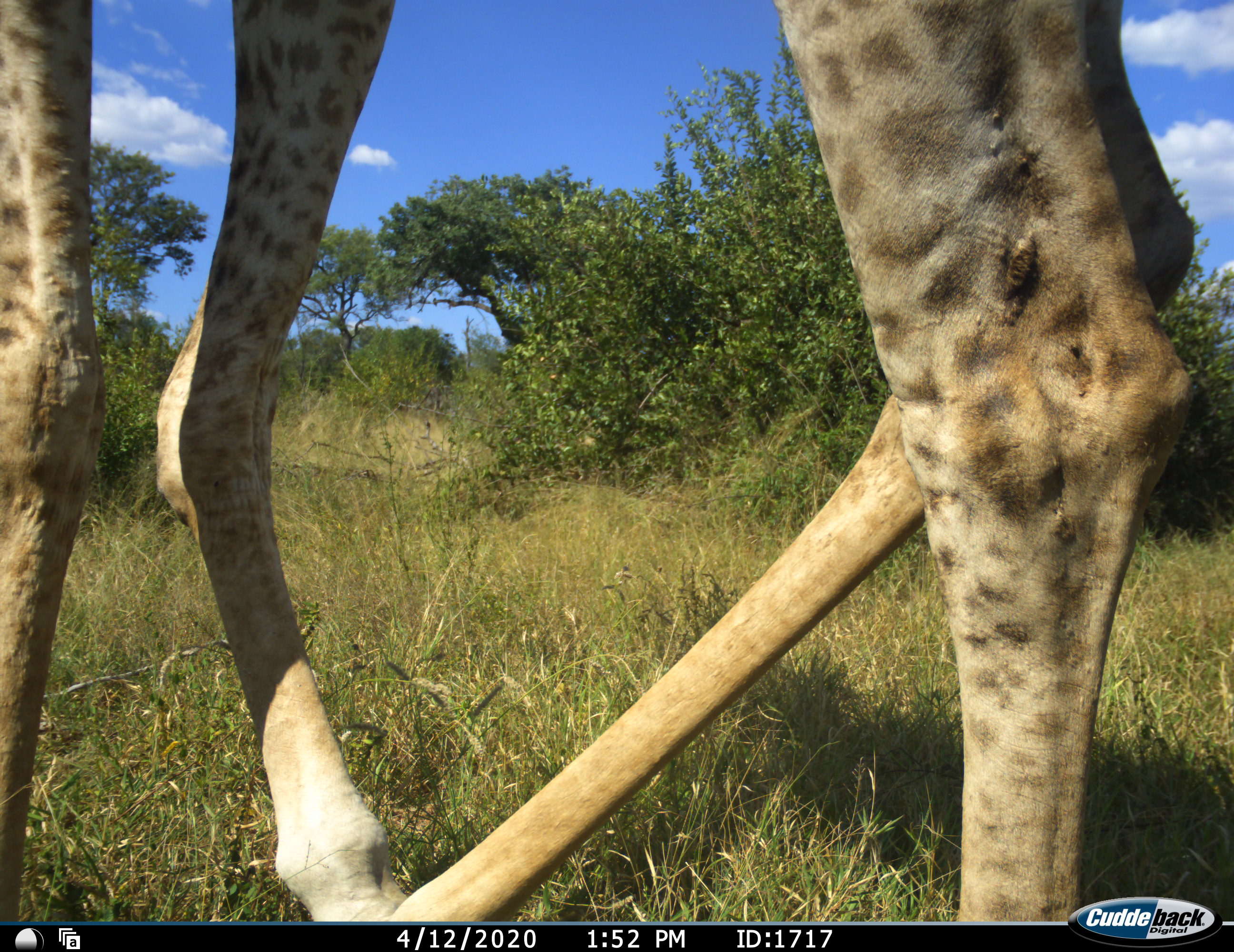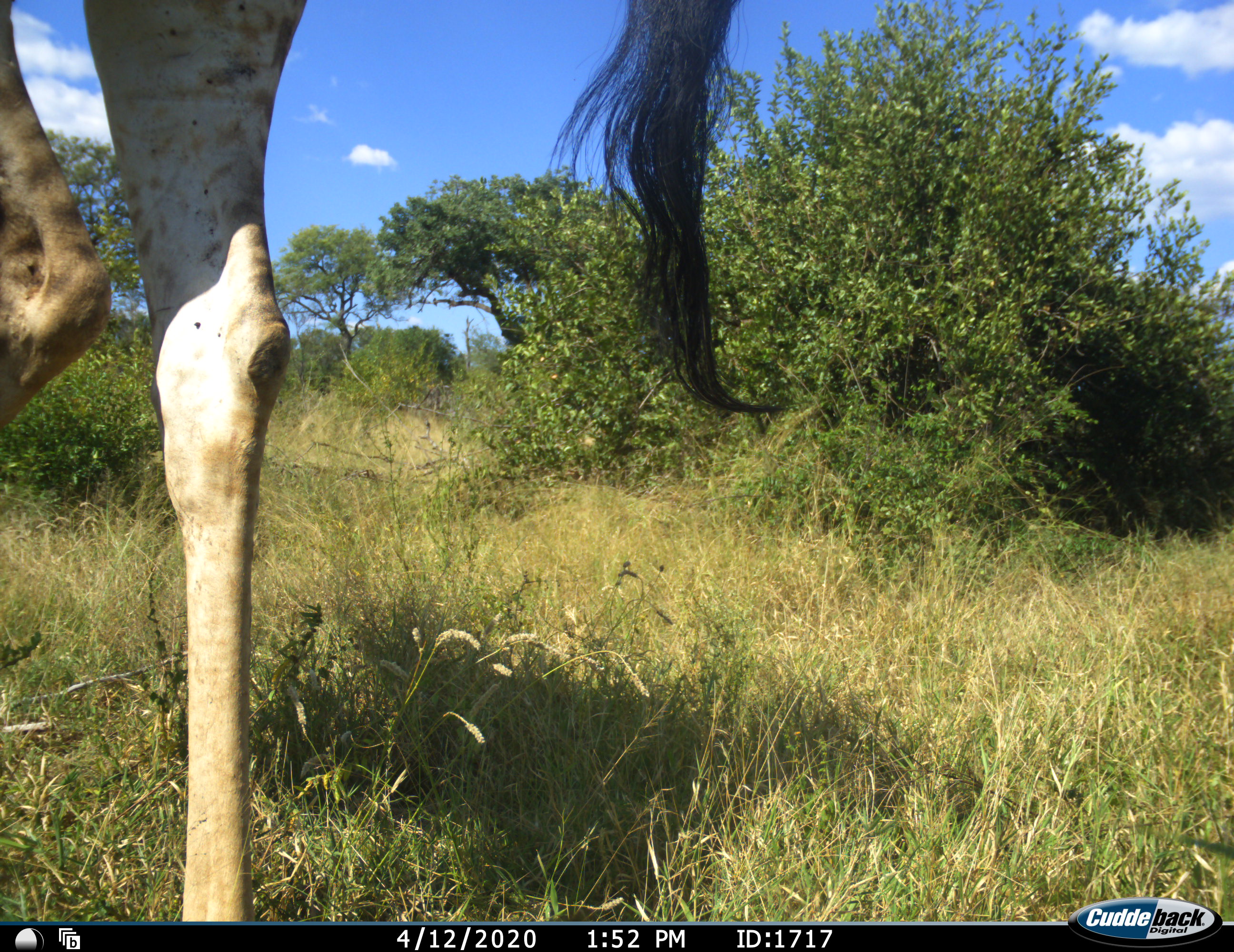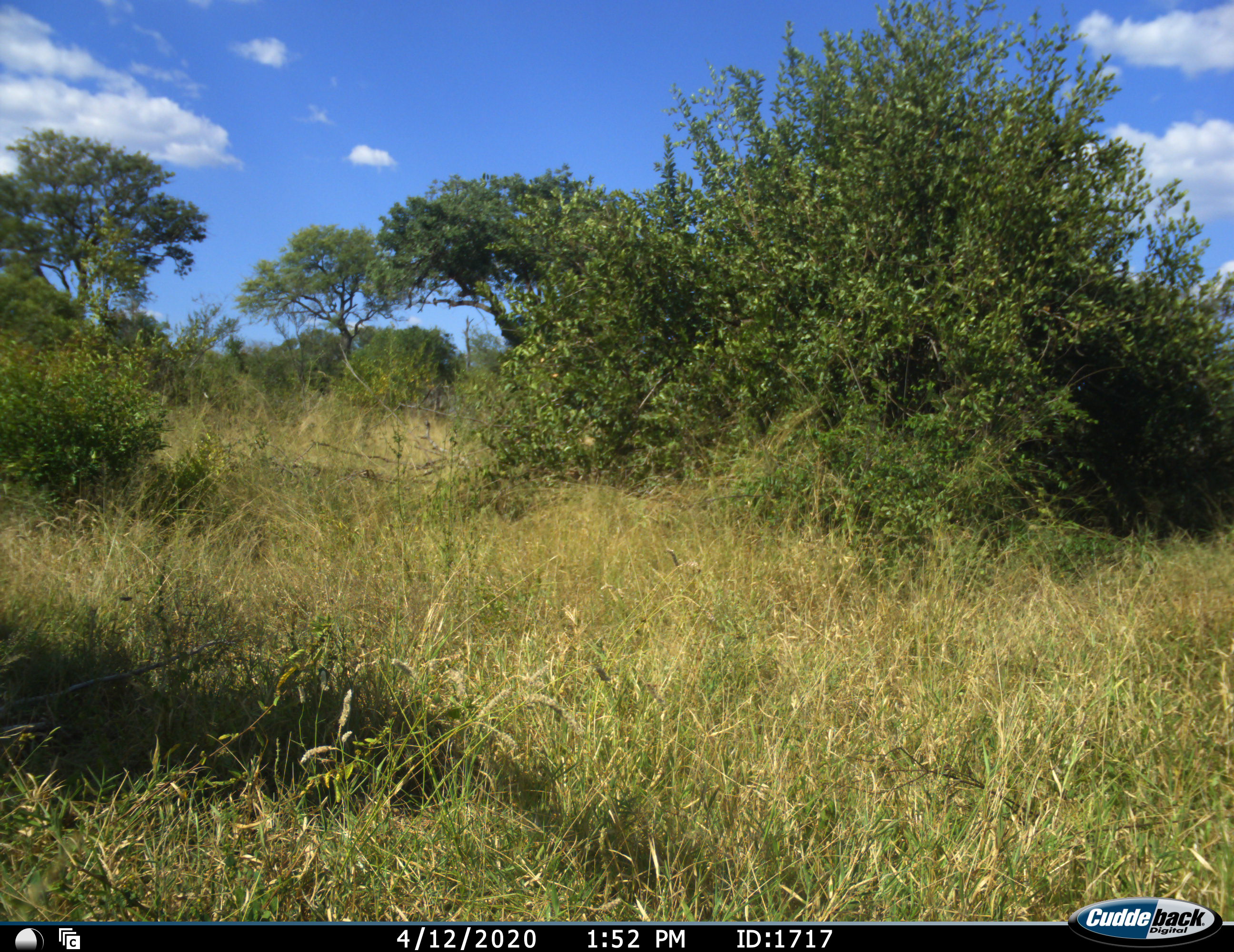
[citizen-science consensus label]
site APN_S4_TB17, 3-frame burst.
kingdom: Animalia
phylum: Chordata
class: Mammalia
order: Artiodactyla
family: Giraffidae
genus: Giraffa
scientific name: Giraffa camelopardalis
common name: giraffe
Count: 1.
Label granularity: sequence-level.